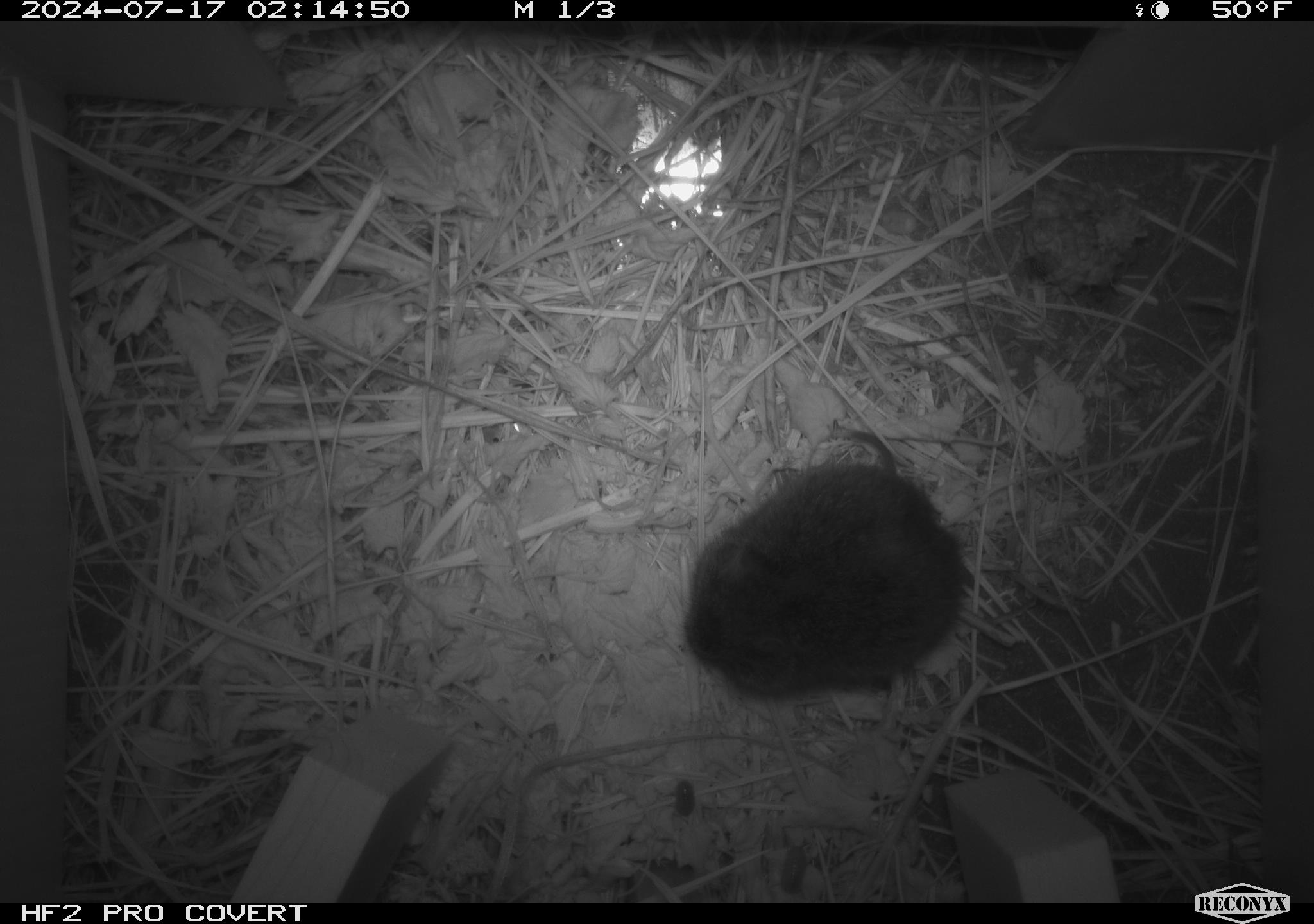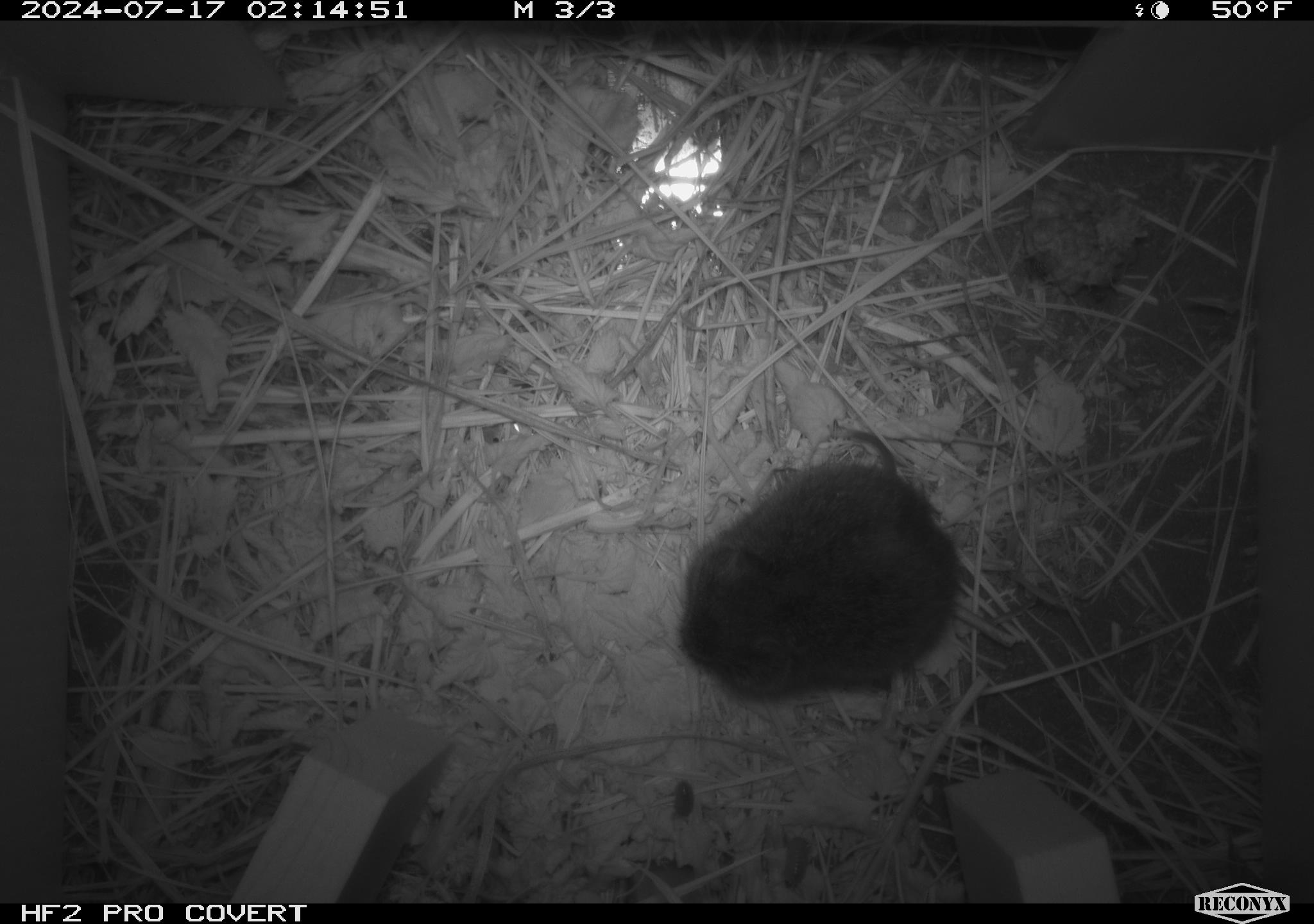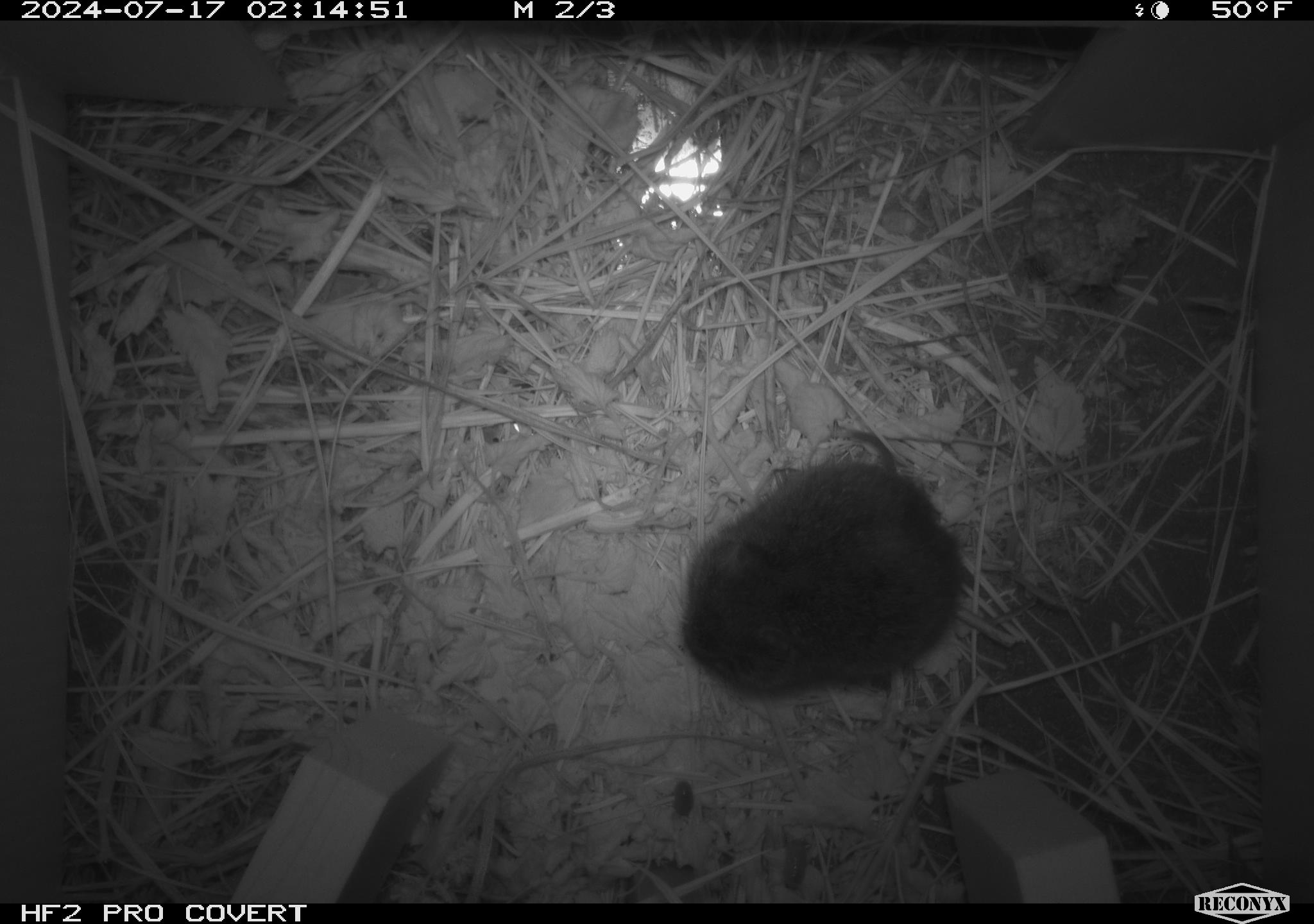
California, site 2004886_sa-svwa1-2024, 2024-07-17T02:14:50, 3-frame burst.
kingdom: Animalia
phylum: Chordata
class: Mammalia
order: Rodentia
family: Cricetidae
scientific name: Arvicolinae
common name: voles, lemmings, and muskrats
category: arvicolinae subfamily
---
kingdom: Animalia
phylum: Arthropoda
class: Malacostraca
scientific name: Malacostraca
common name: amphipods, crabs, isopods, krill, lobsters and shrimps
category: malacostracan